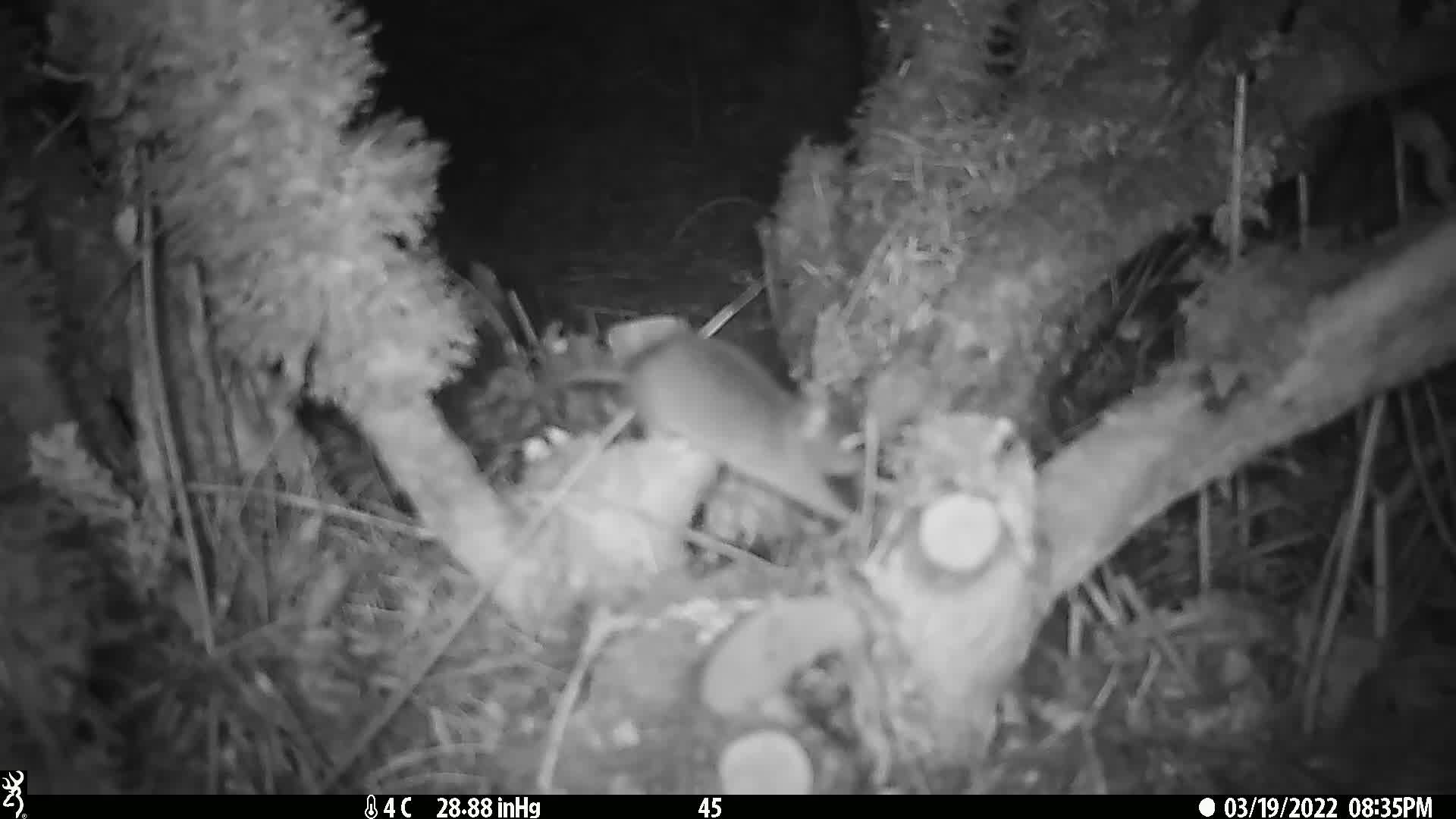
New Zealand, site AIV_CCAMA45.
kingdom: Animalia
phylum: Chordata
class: Mammalia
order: Rodentia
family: Muridae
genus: Mus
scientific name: Mus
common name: mouse